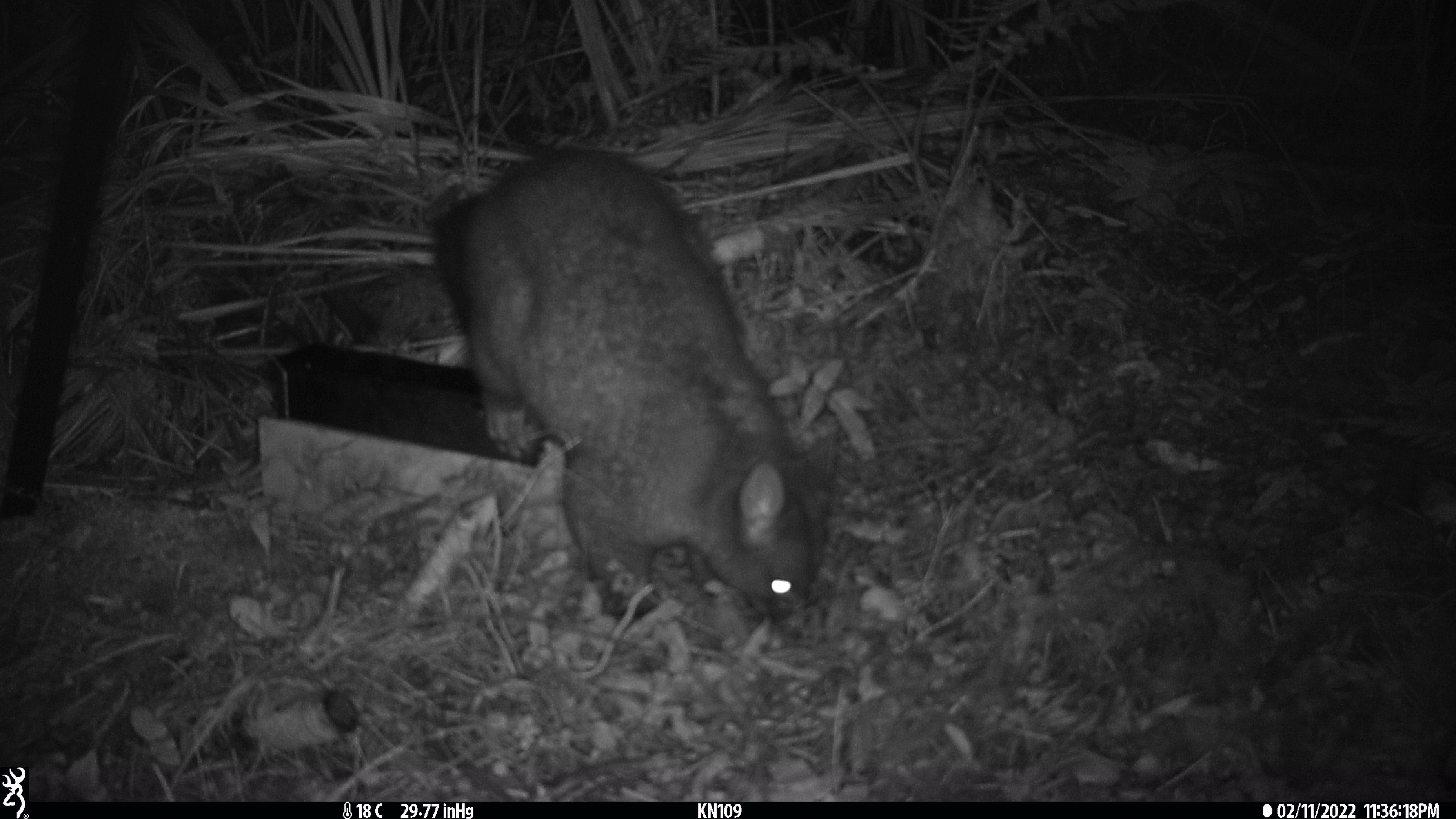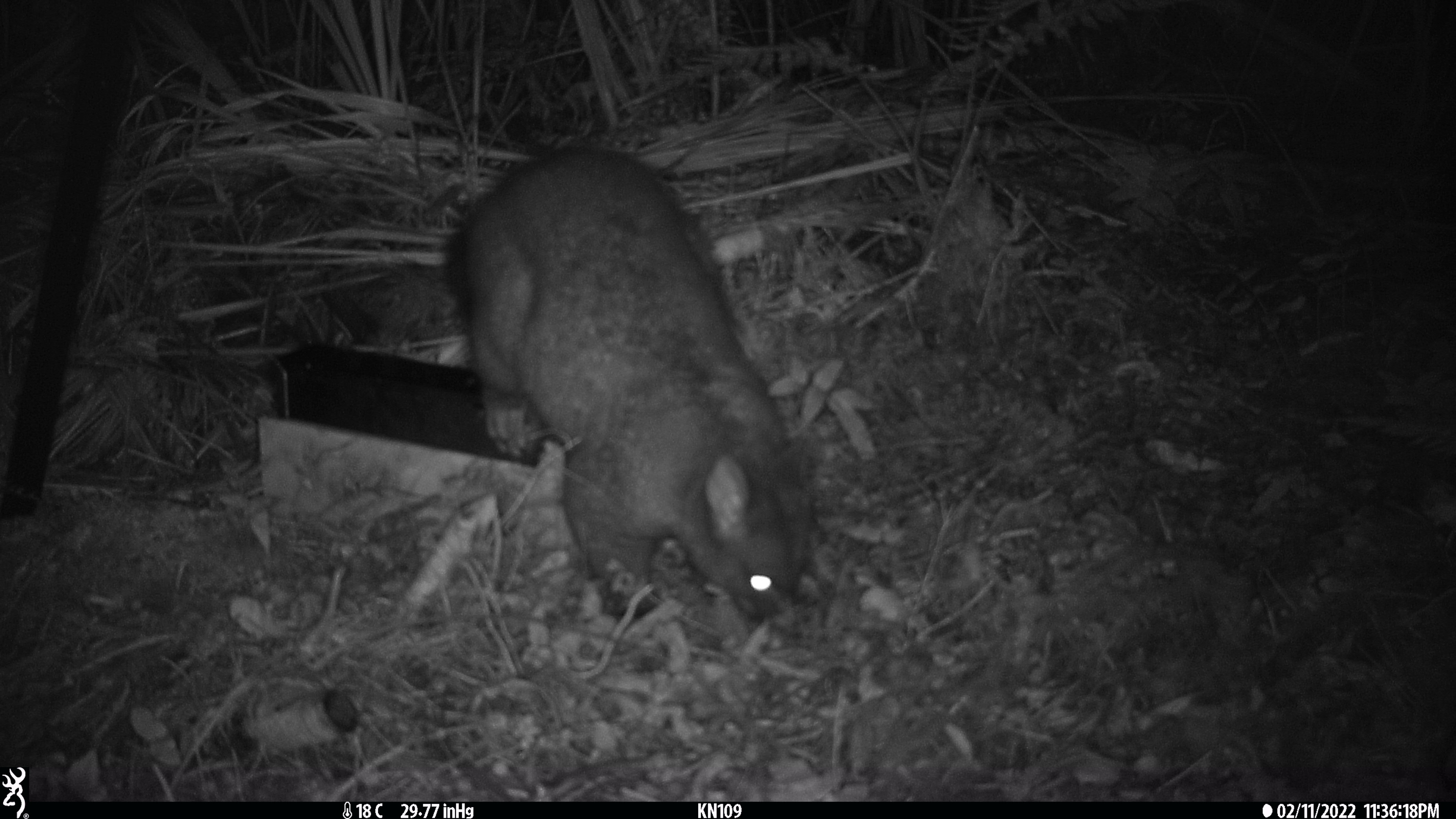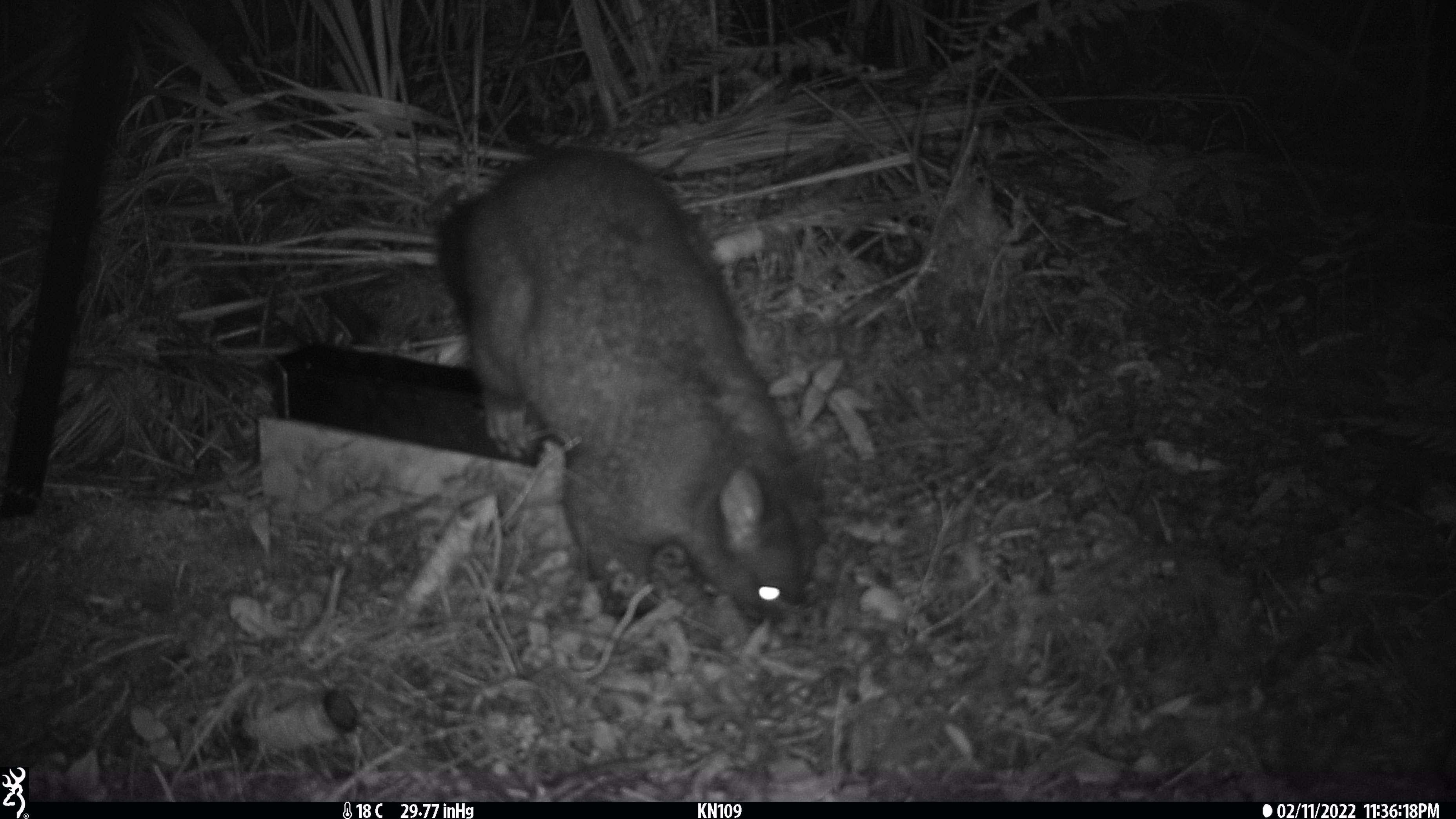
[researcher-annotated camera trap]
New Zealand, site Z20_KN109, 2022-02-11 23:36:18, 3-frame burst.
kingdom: Animalia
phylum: Chordata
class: Mammalia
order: Diprotodontia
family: Phalangeridae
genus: Trichosurus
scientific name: Trichosurus vulpecula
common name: common brushtail possum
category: possum